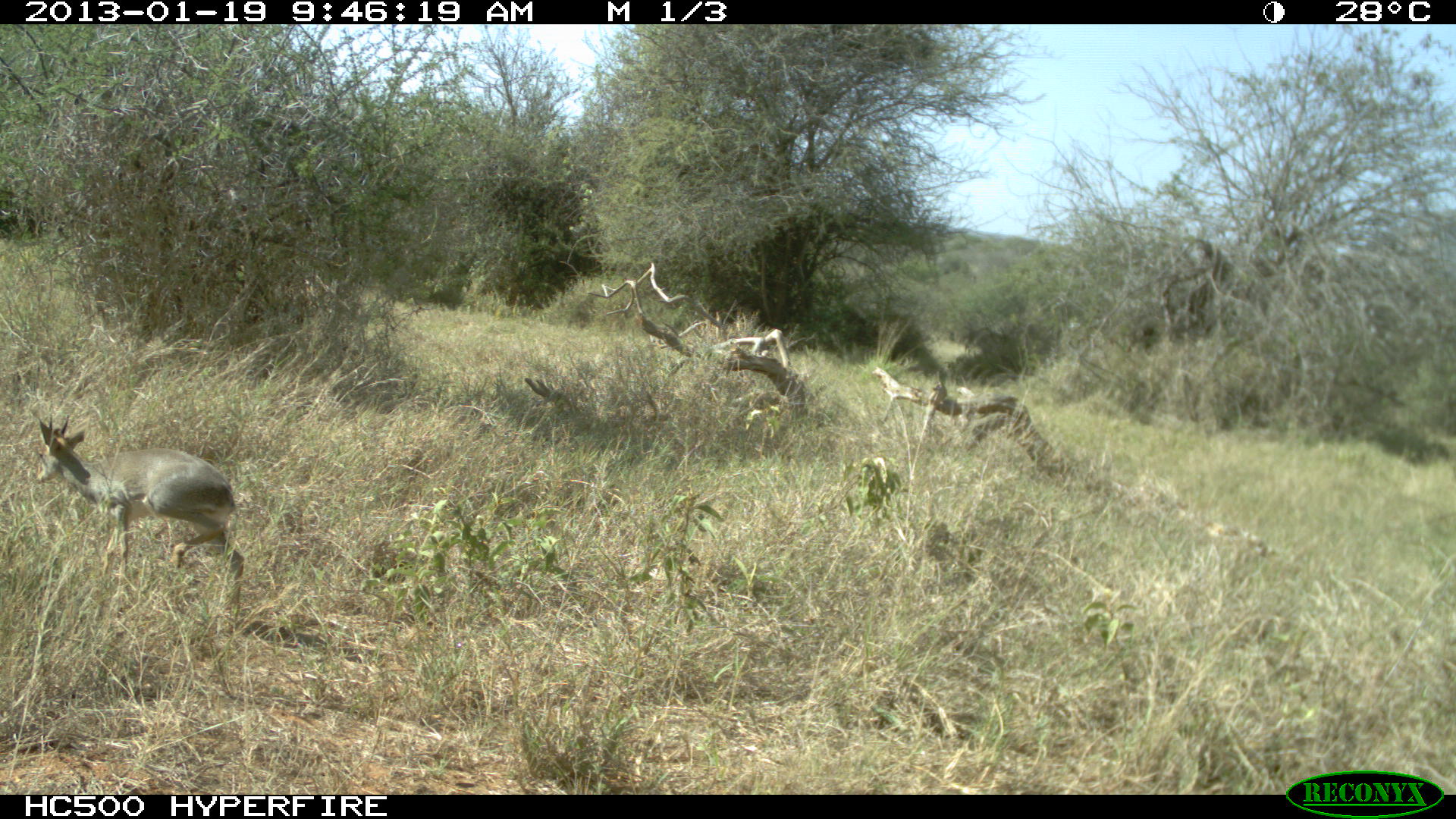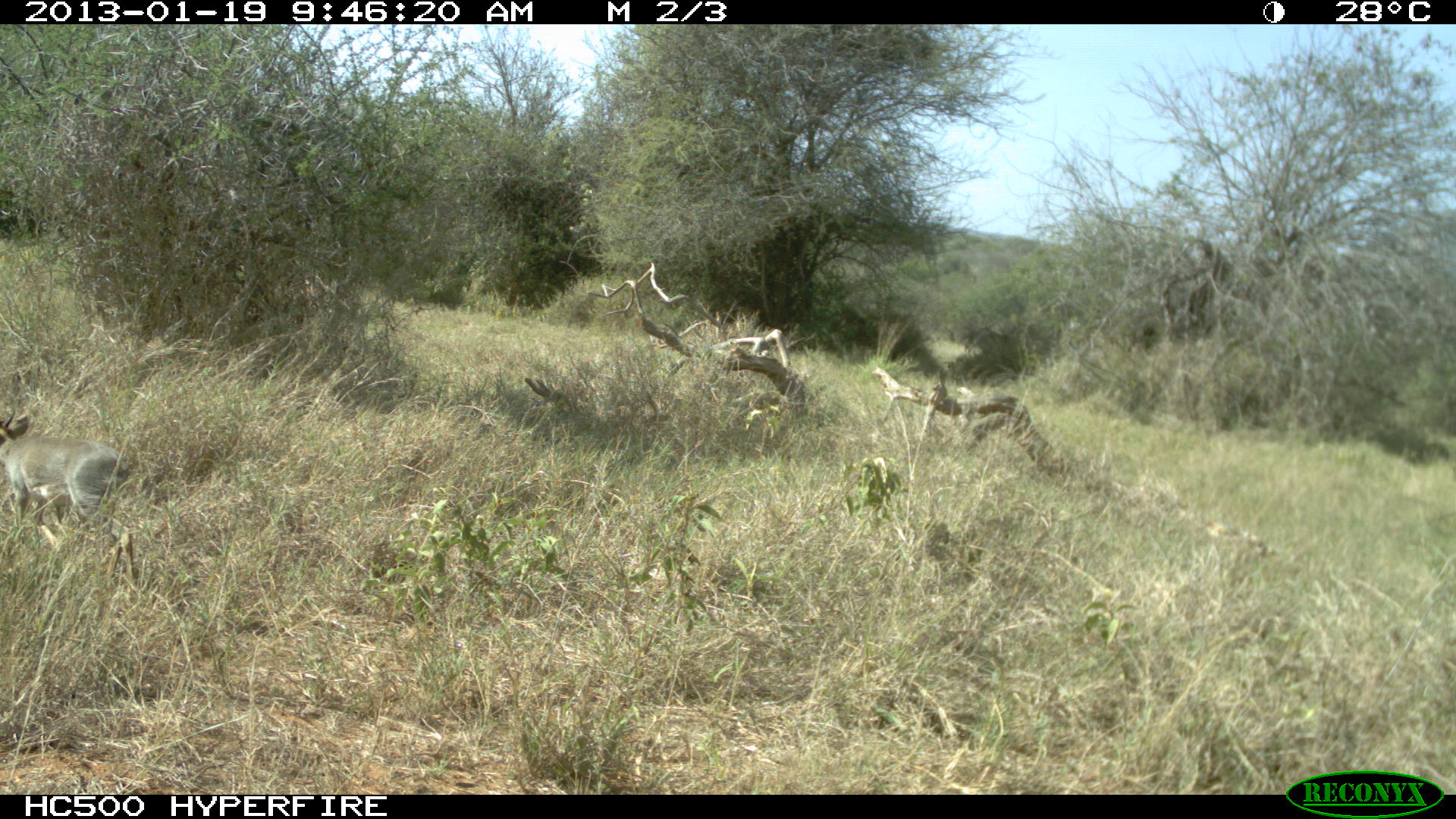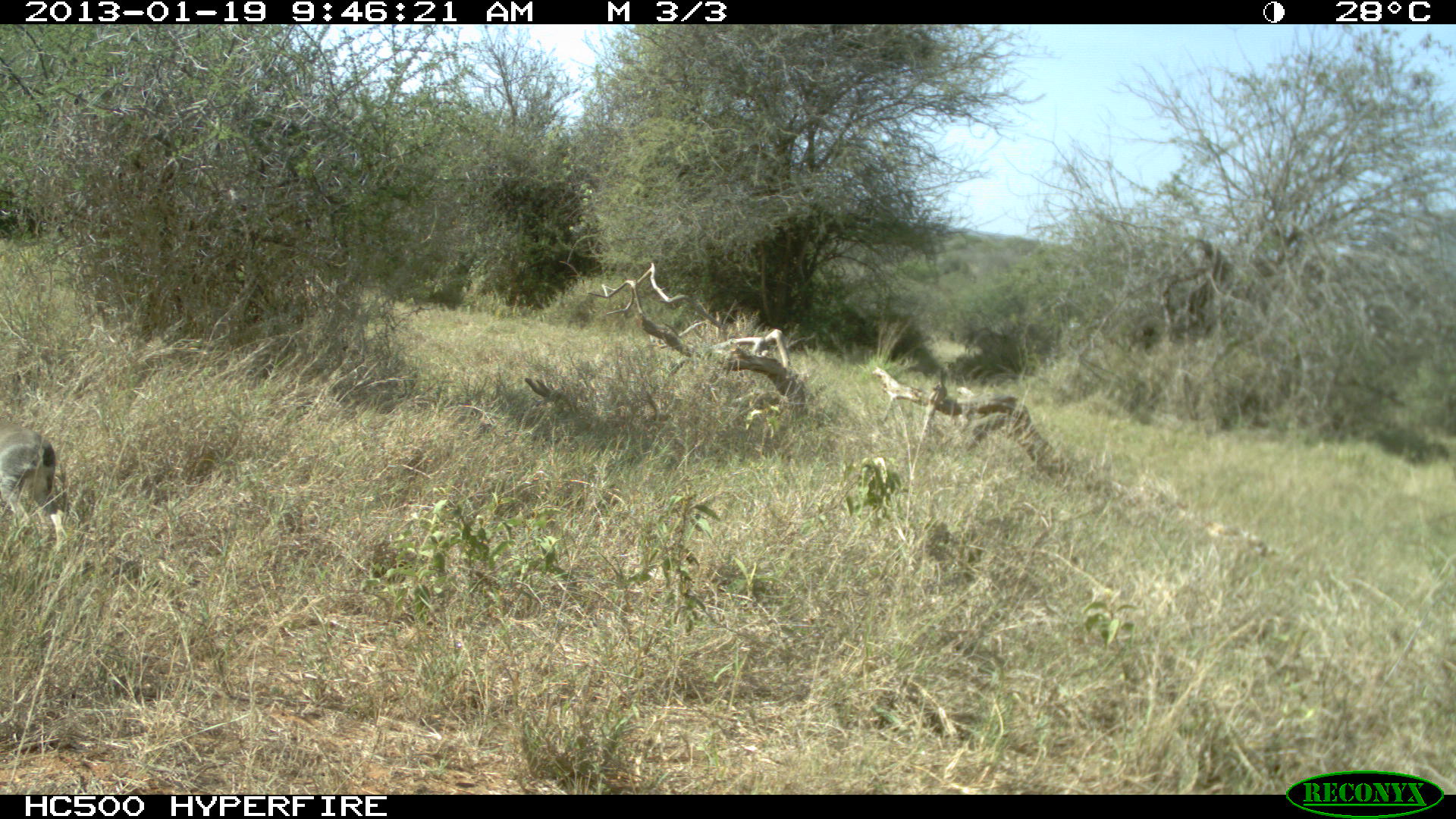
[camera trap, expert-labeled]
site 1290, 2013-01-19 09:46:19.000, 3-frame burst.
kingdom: Animalia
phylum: Chordata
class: Mammalia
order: Artiodactyla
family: Bovidae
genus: Madoqua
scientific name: Madoqua guentheri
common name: günther's dik-dik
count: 1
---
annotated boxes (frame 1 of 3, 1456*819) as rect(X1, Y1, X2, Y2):
madoqua guentheri: rect(25, 403, 246, 604); rect(199, 408, 211, 419)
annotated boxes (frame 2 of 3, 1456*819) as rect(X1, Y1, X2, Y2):
madoqua guentheri: rect(0, 402, 140, 590)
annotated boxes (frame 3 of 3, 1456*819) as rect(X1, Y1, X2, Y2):
madoqua guentheri: rect(0, 413, 68, 552)